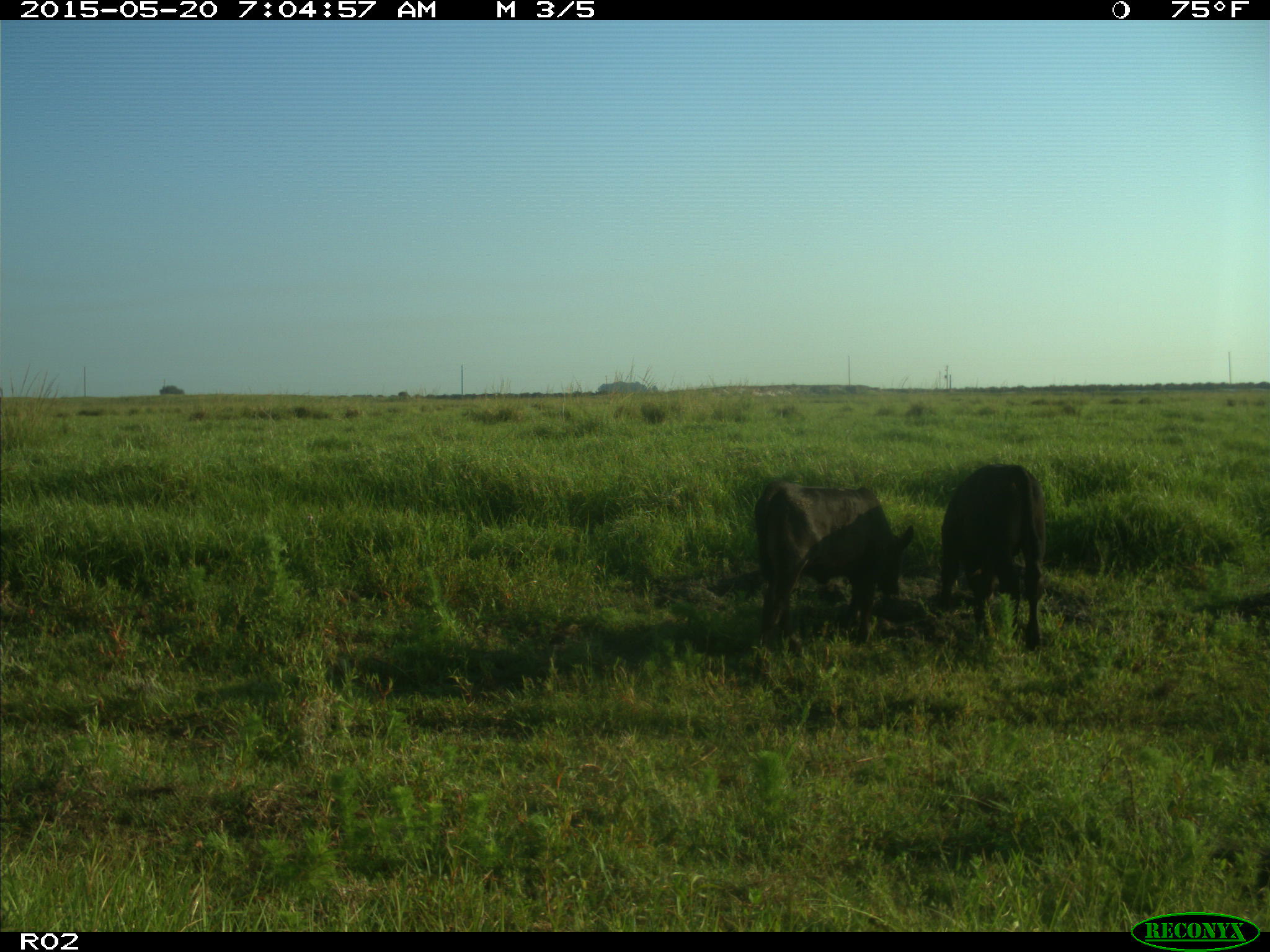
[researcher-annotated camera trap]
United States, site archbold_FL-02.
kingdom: Animalia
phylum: Chordata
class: Mammalia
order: Artiodactyla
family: Bovidae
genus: Bos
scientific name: Bos taurus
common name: domestic cow